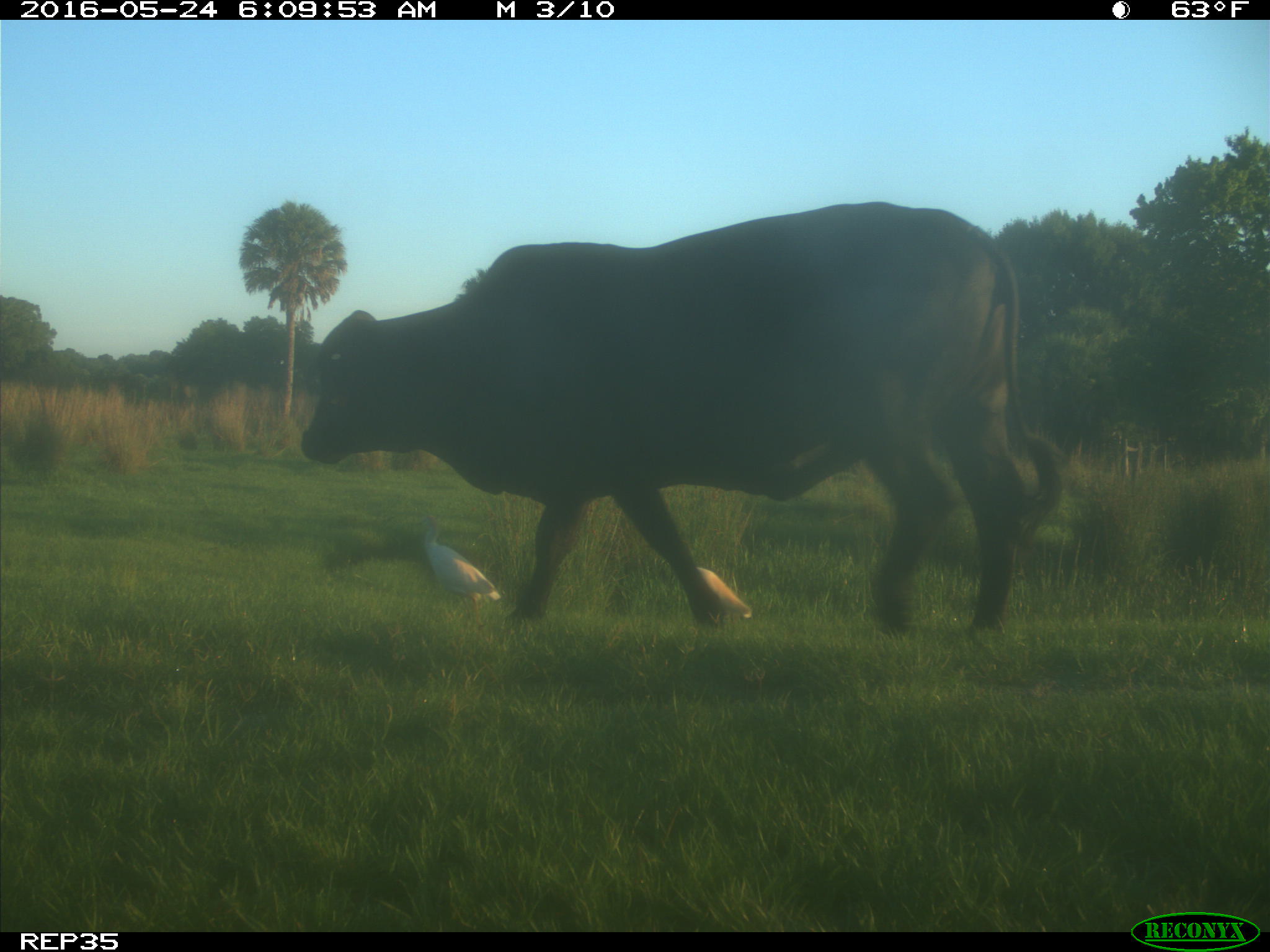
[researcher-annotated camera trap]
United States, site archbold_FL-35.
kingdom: Animalia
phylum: Chordata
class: Mammalia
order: Artiodactyla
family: Bovidae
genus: Bos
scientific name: Bos taurus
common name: domestic cow